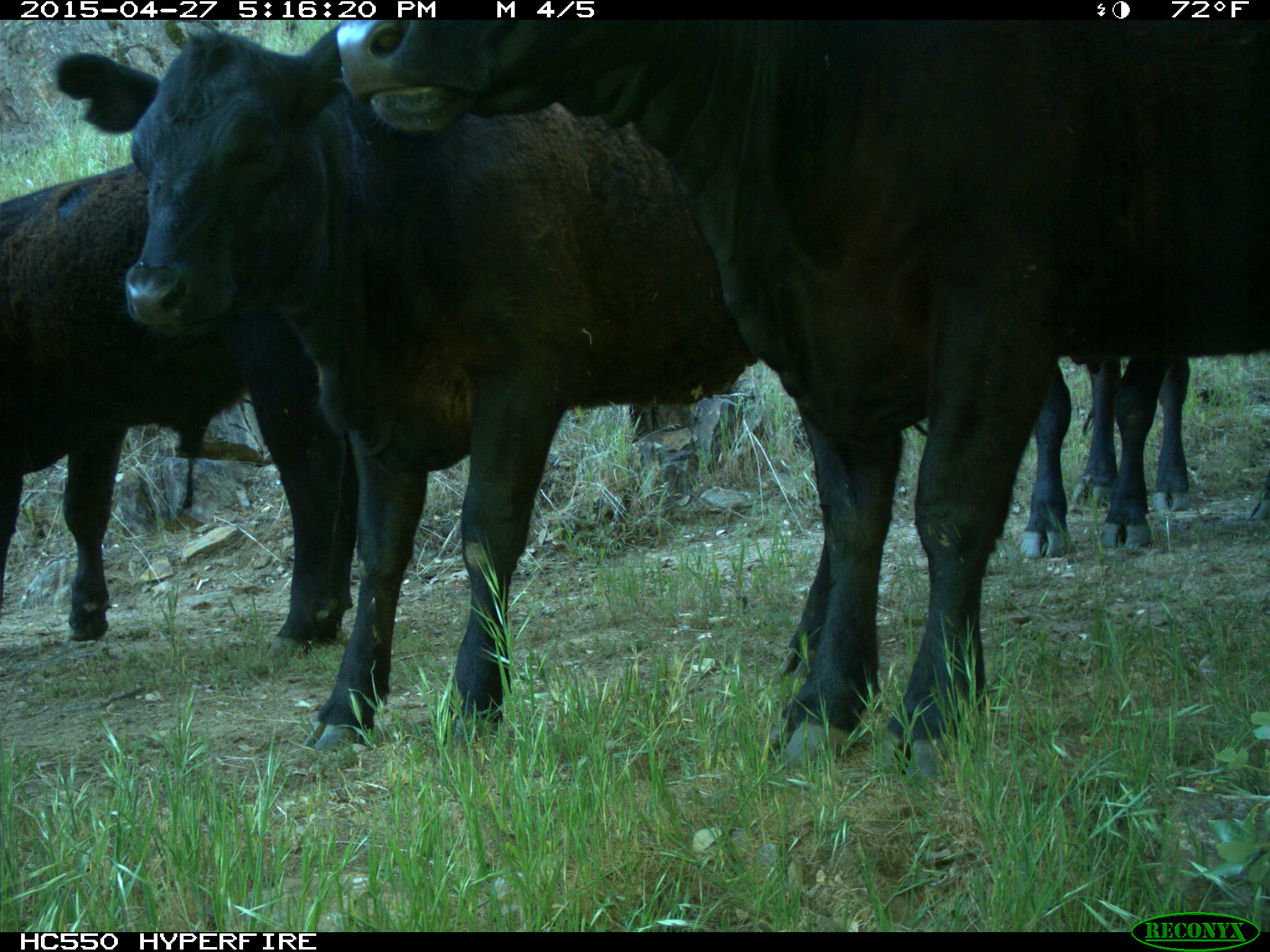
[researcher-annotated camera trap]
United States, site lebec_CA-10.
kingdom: Animalia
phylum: Chordata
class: Mammalia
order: Artiodactyla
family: Bovidae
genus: Bos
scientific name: Bos taurus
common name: domestic cow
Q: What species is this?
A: Bos taurus (domestic cow).